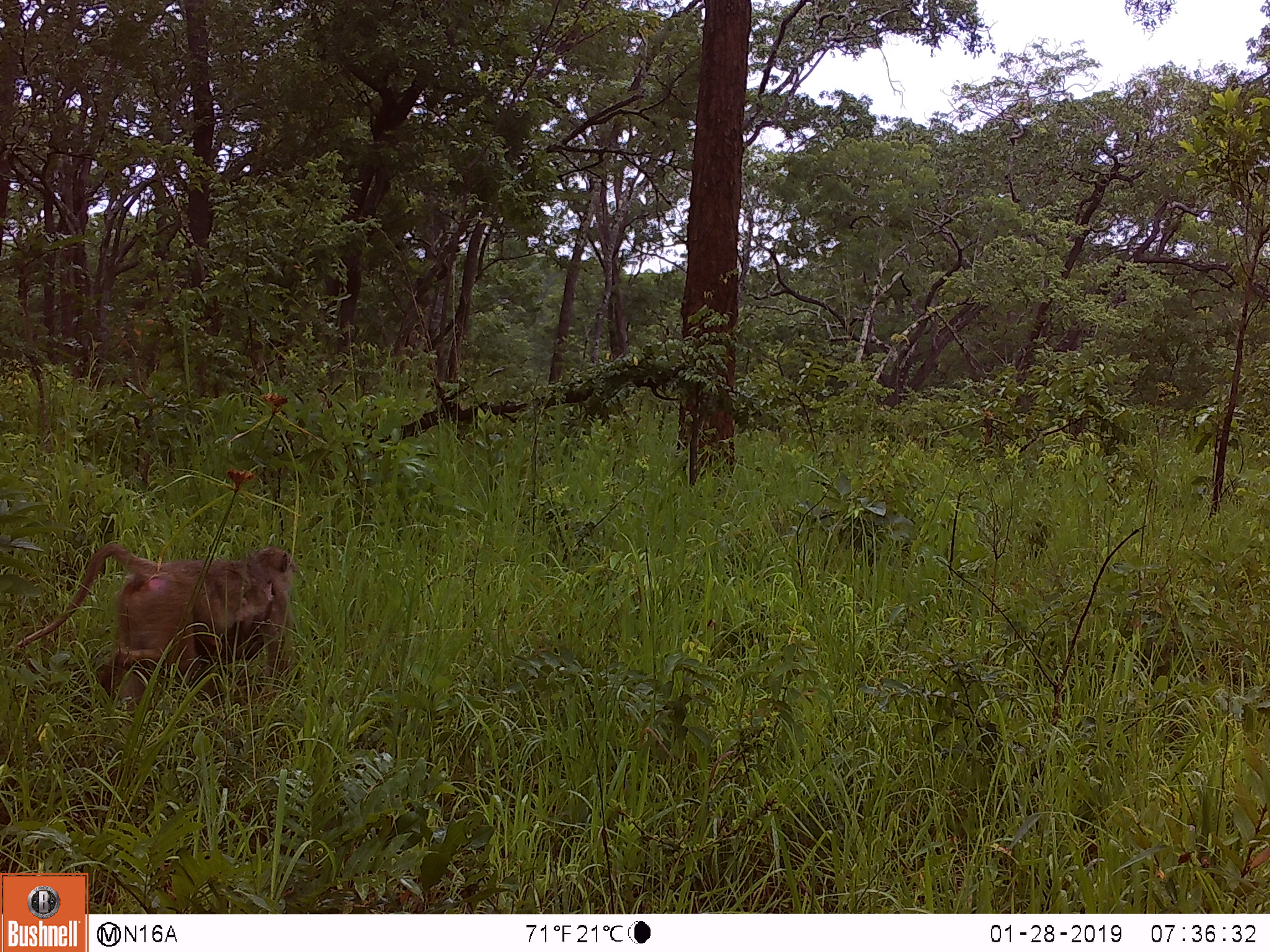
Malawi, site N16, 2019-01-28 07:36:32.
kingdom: Animalia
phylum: Chordata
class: Mammalia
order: Primates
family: Cercopithecidae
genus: Papio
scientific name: Papio cynocephalus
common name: yellow baboon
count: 1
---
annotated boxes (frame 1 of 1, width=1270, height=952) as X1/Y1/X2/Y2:
yellow baboon: 7/512/301/704